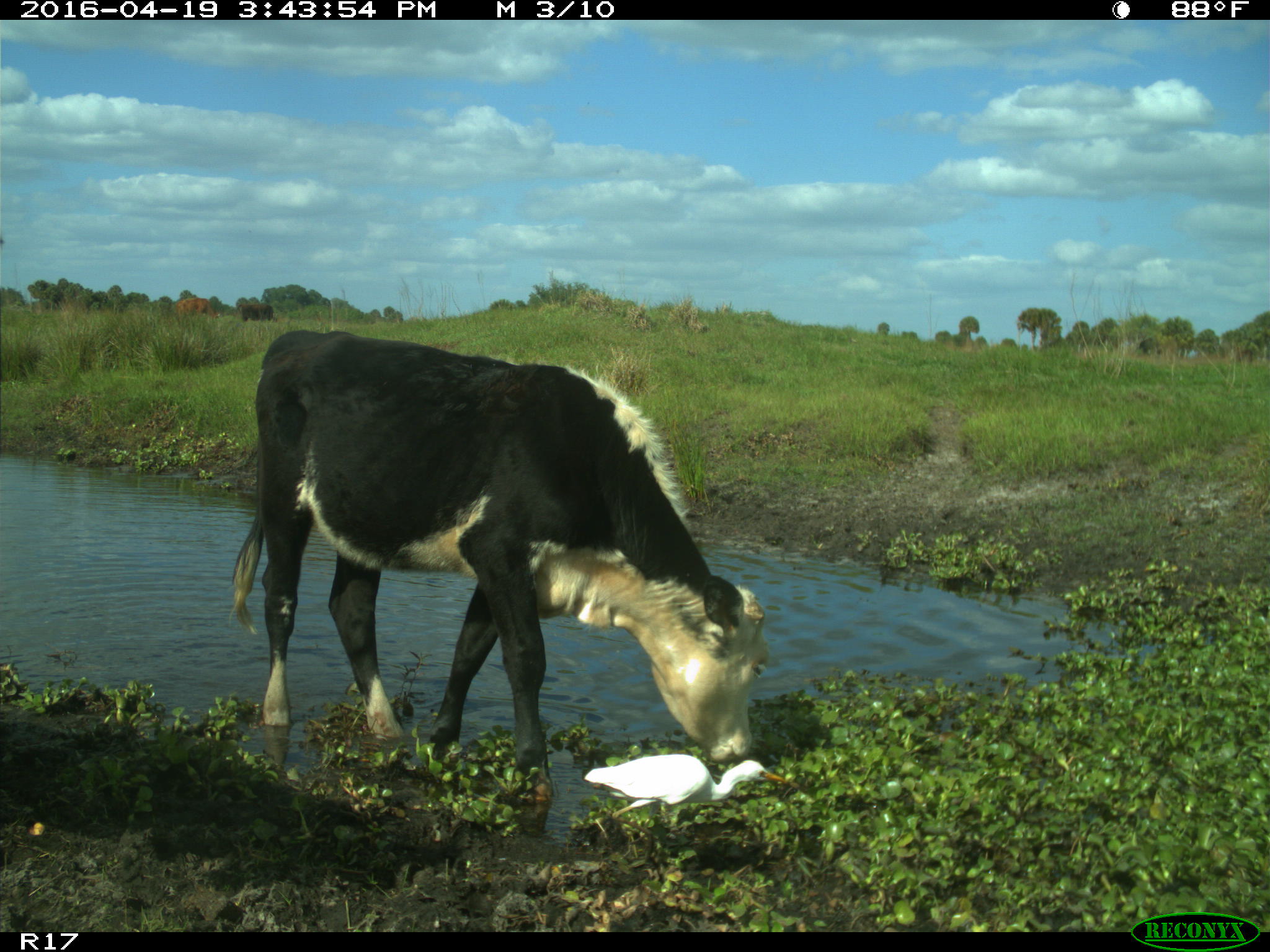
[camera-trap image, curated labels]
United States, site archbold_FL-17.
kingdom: Animalia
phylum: Chordata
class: Mammalia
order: Artiodactyla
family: Bovidae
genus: Bos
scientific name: Bos taurus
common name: domestic cow